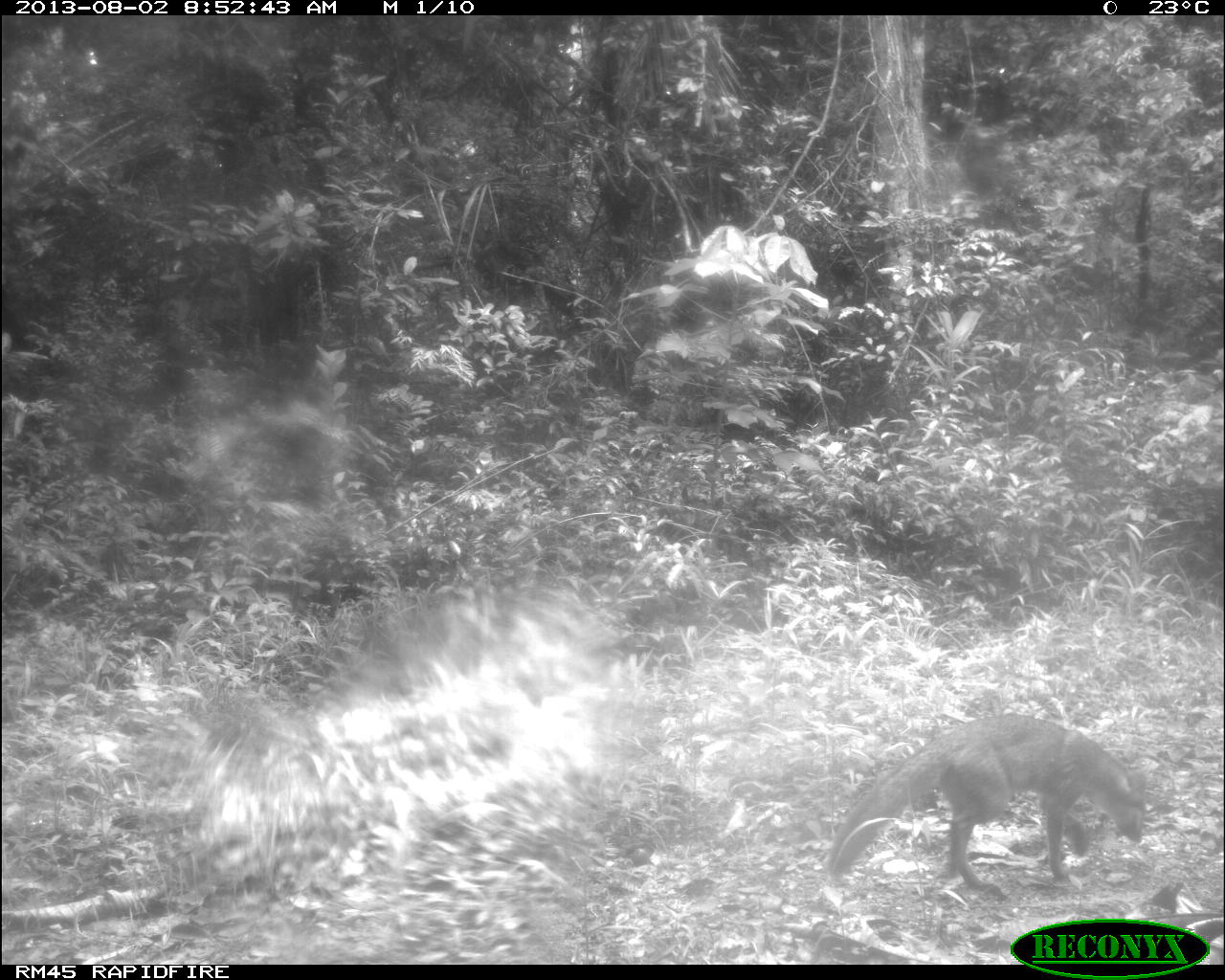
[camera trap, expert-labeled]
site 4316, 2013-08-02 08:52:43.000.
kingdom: Animalia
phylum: Chordata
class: Mammalia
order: Carnivora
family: Canidae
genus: Urocyon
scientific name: Urocyon cinereoargenteus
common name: gray fox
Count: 1.